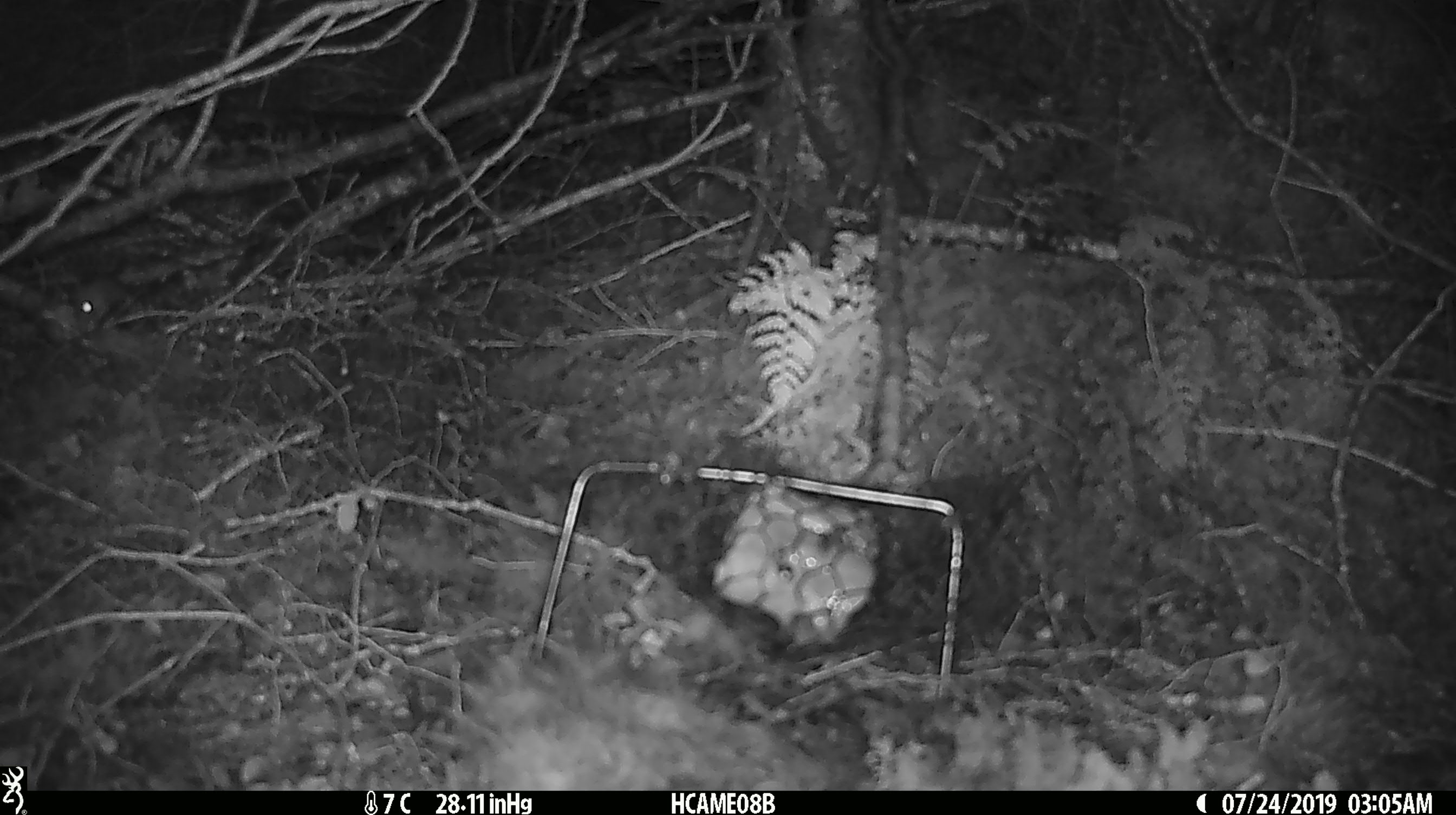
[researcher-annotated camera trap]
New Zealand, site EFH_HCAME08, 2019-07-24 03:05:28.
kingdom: Animalia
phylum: Chordata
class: Mammalia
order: Rodentia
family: Muridae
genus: Mus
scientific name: Mus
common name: mouse